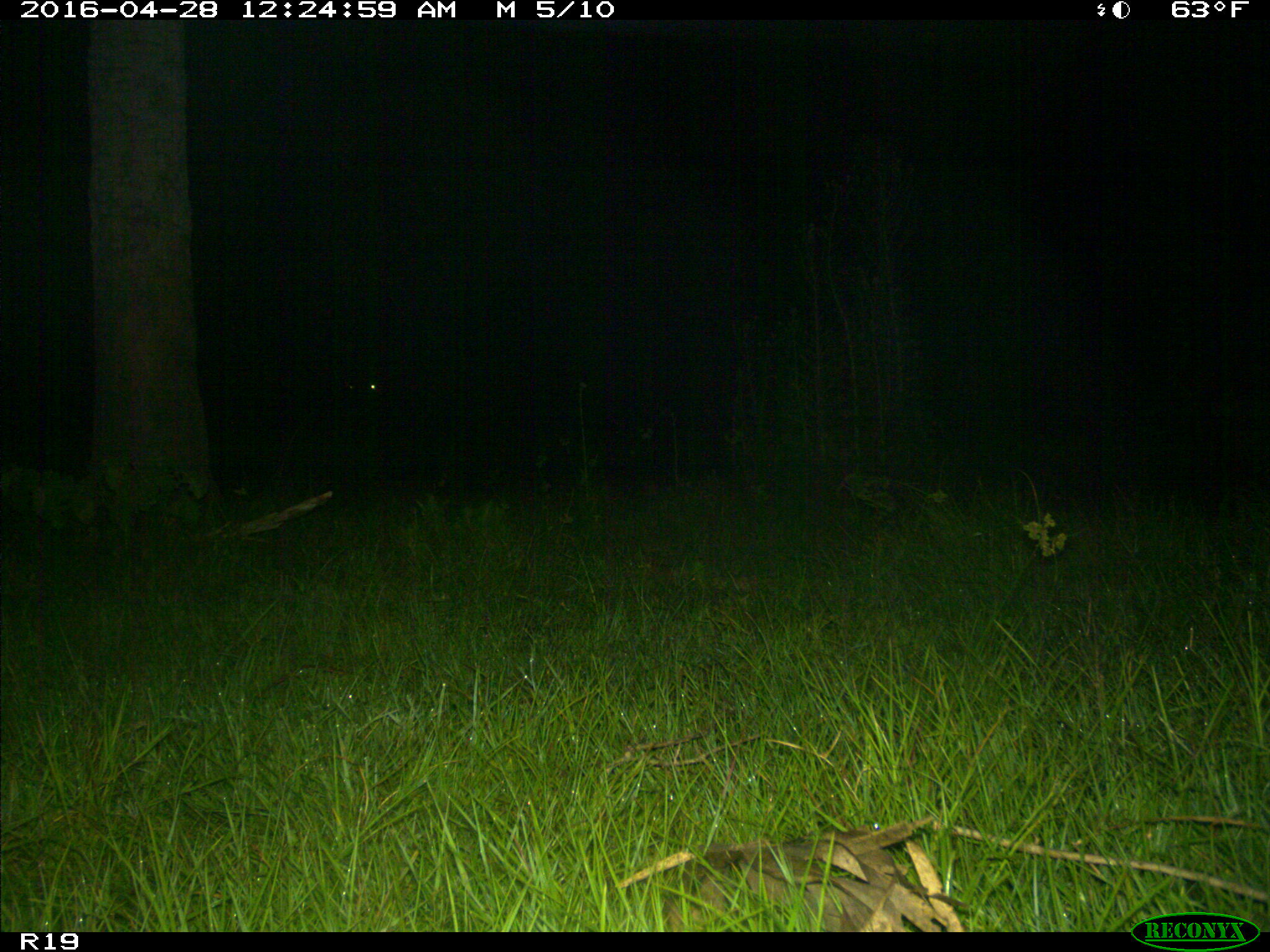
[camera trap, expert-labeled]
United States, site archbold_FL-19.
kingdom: Animalia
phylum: Chordata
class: Mammalia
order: Artiodactyla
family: Bovidae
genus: Bos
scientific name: Bos taurus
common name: domestic cow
Bos taurus (domestic cow).